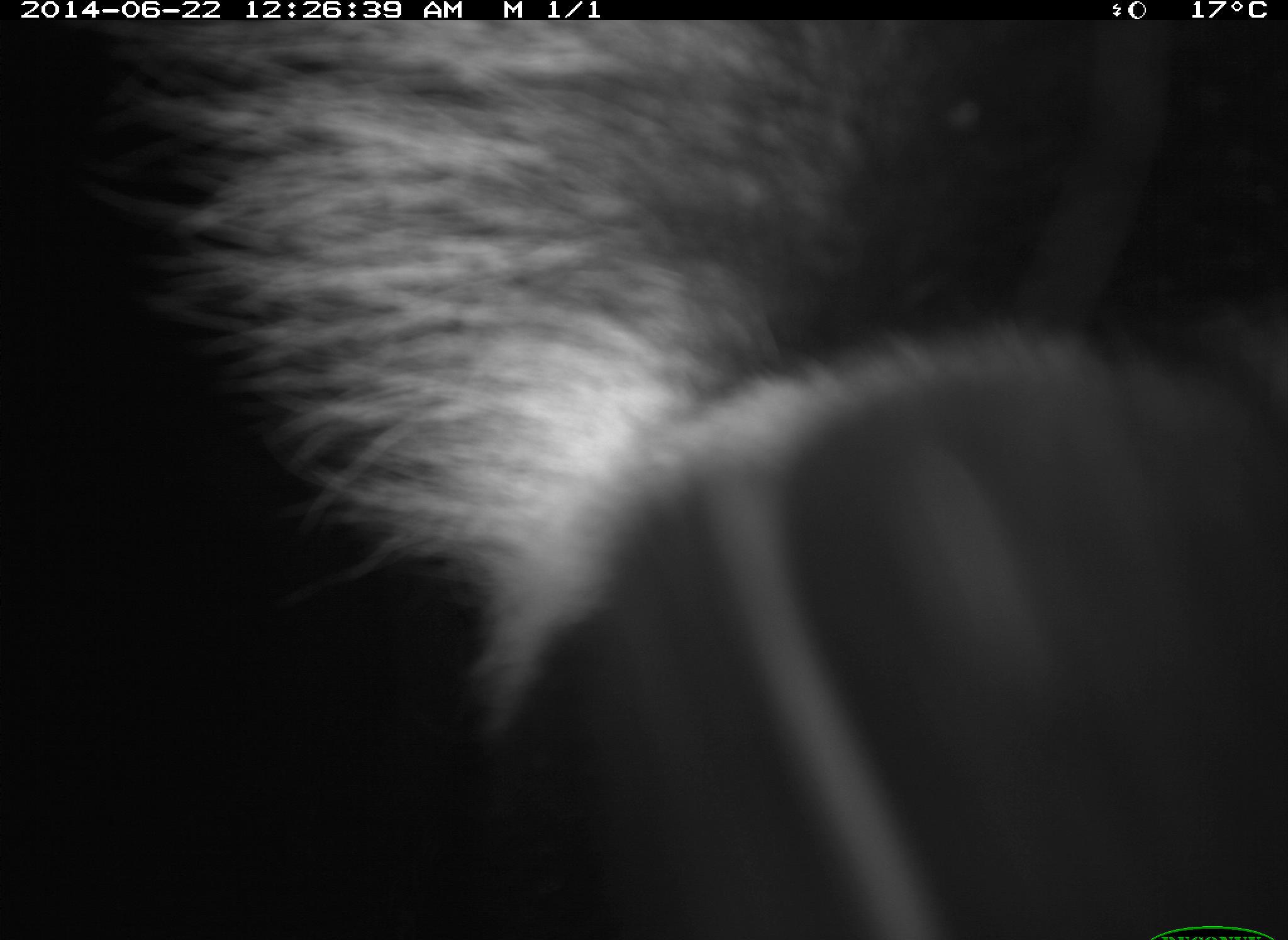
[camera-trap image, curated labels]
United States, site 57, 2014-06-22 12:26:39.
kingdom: Animalia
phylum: Chordata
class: Mammalia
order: Carnivora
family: Mephitidae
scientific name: Mephitidae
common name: skunk